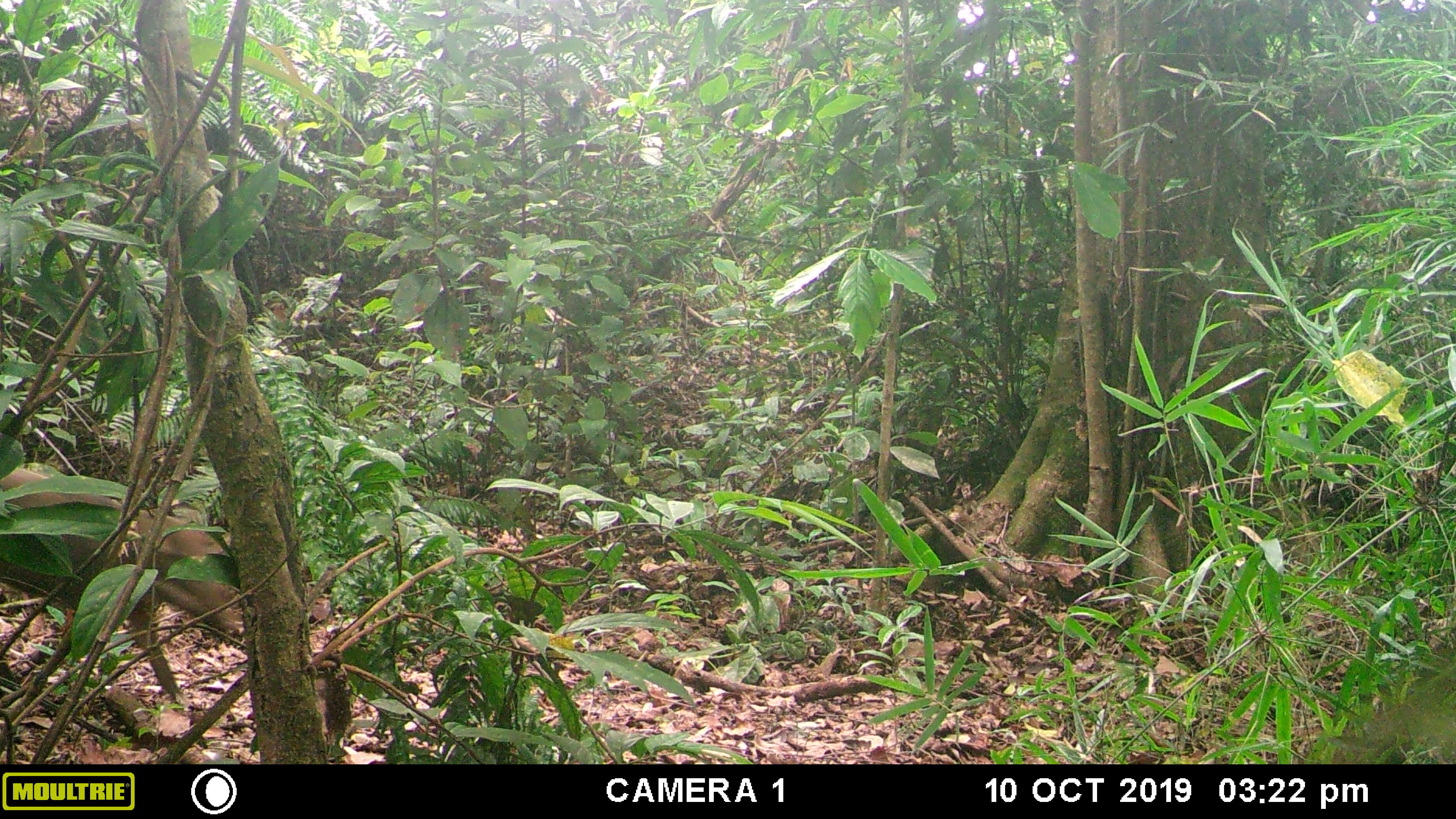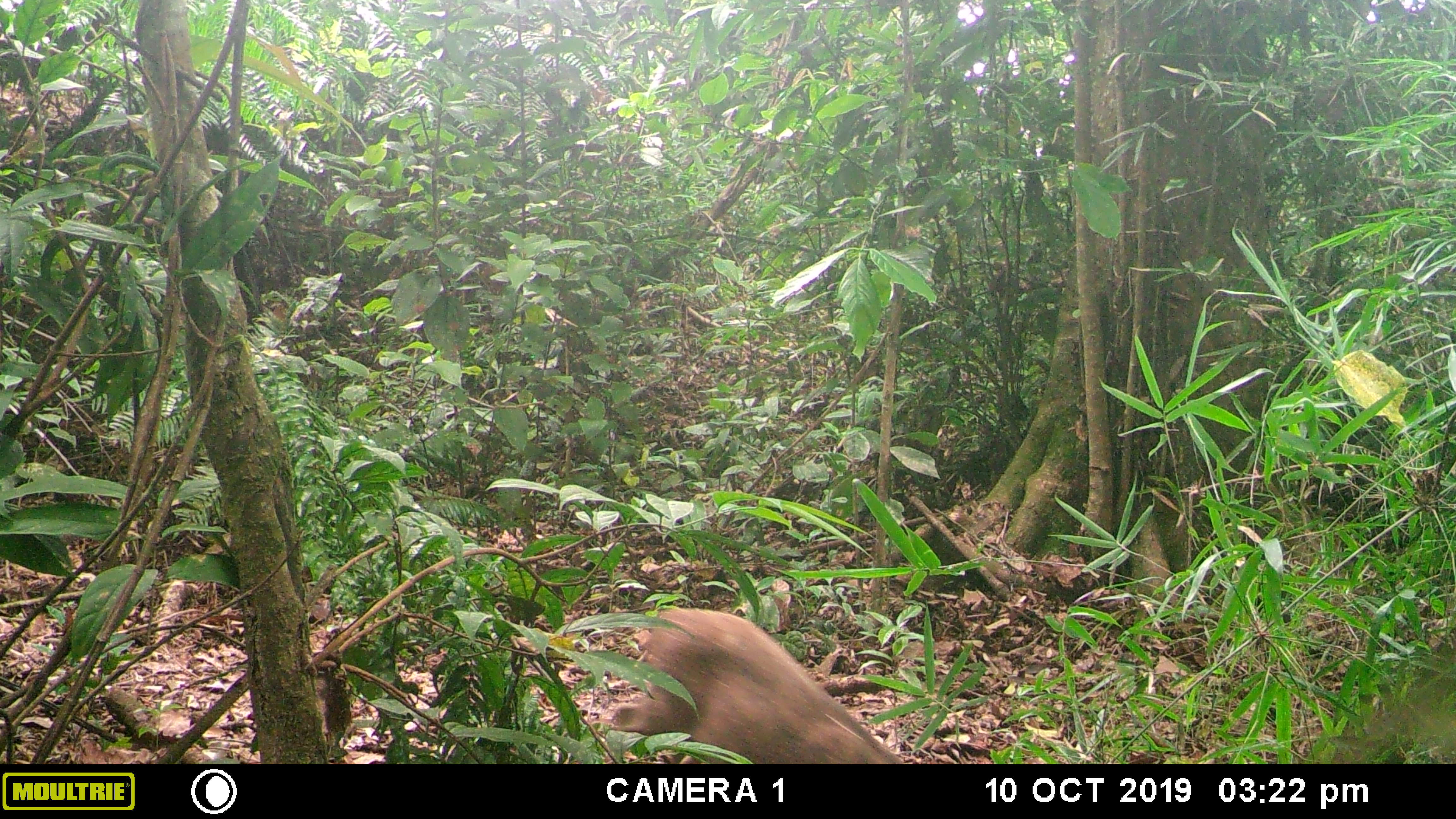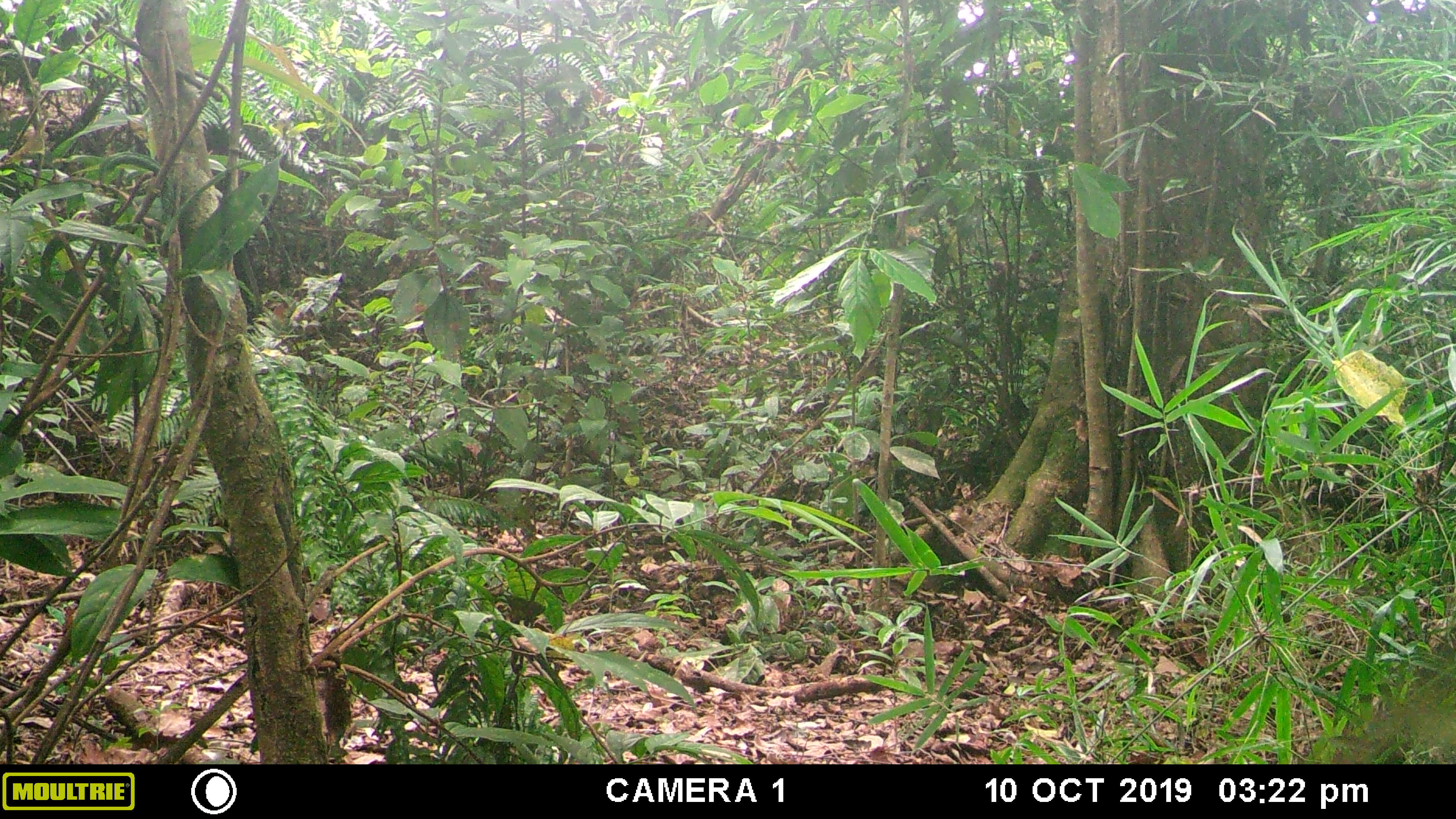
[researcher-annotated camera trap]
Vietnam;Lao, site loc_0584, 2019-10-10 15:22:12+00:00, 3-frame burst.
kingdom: Animalia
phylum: Chordata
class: Mammalia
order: Artiodactyla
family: Suidae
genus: Sus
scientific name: Sus scrofa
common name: eurasian wild pig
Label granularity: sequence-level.